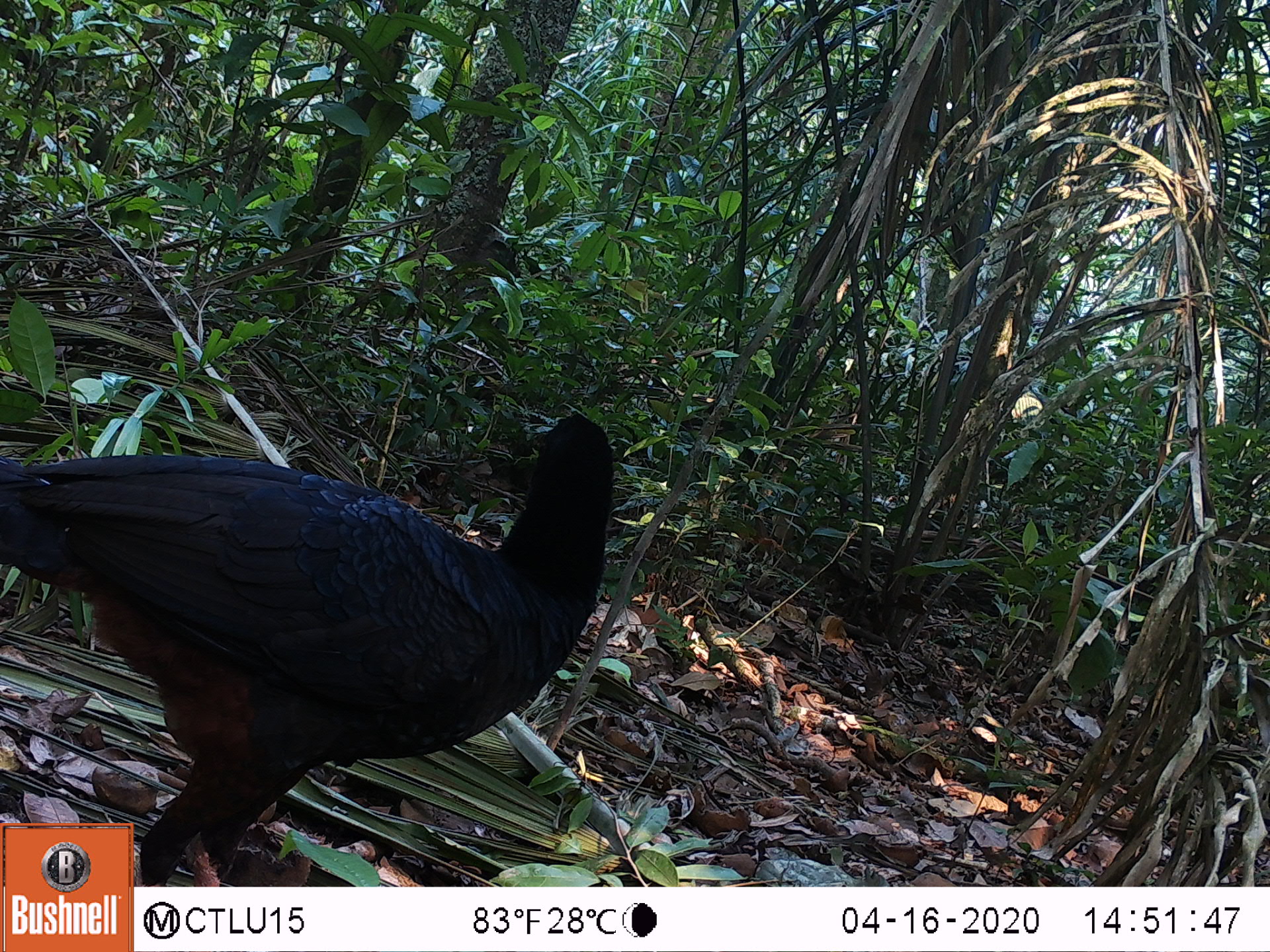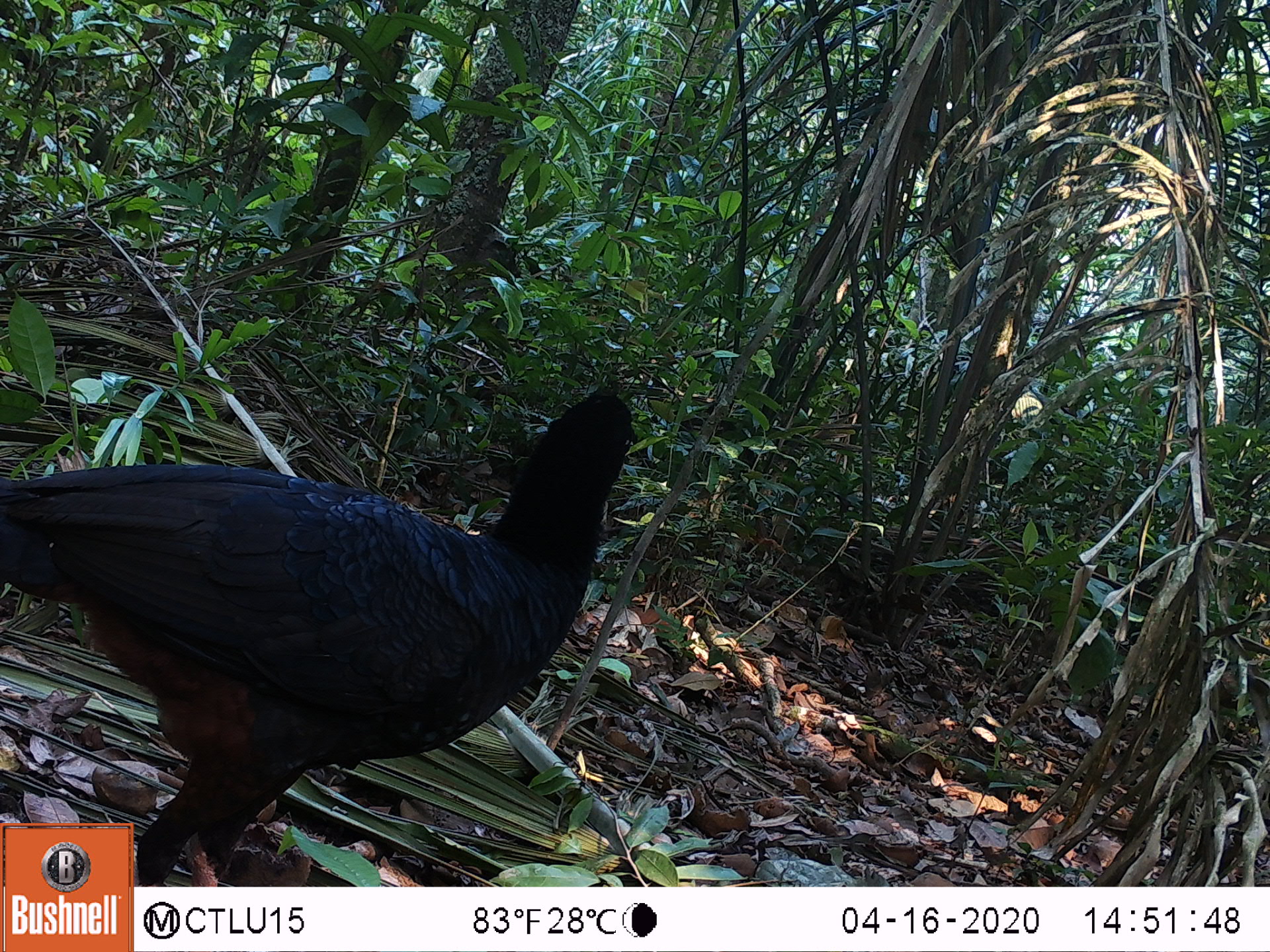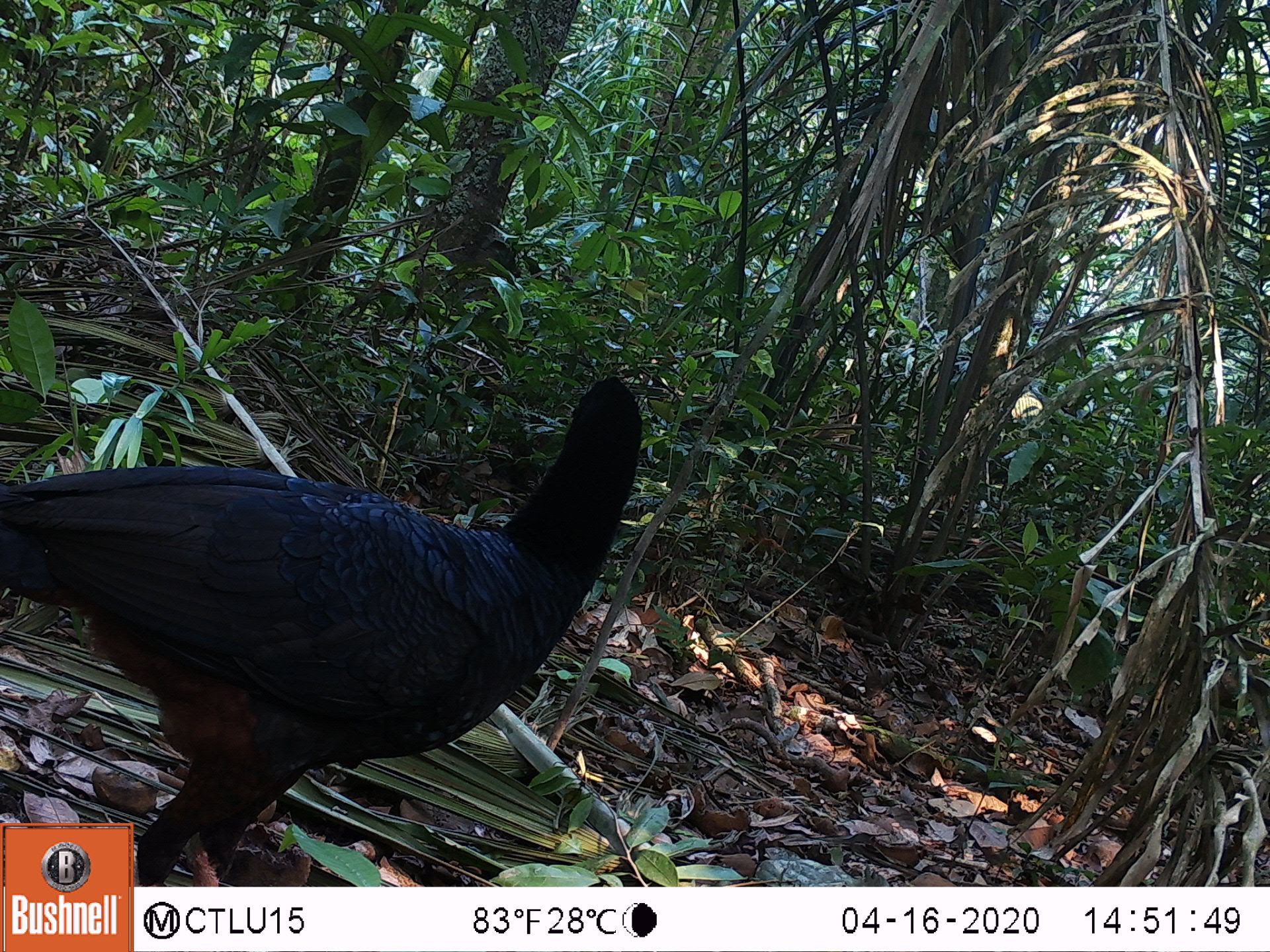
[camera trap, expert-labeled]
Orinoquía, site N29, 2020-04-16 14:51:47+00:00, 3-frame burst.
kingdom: Animalia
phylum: Chordata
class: Aves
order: Galliformes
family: Cracidae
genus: Mitu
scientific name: Mitu salvini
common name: salvin's currasow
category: salvins curassow